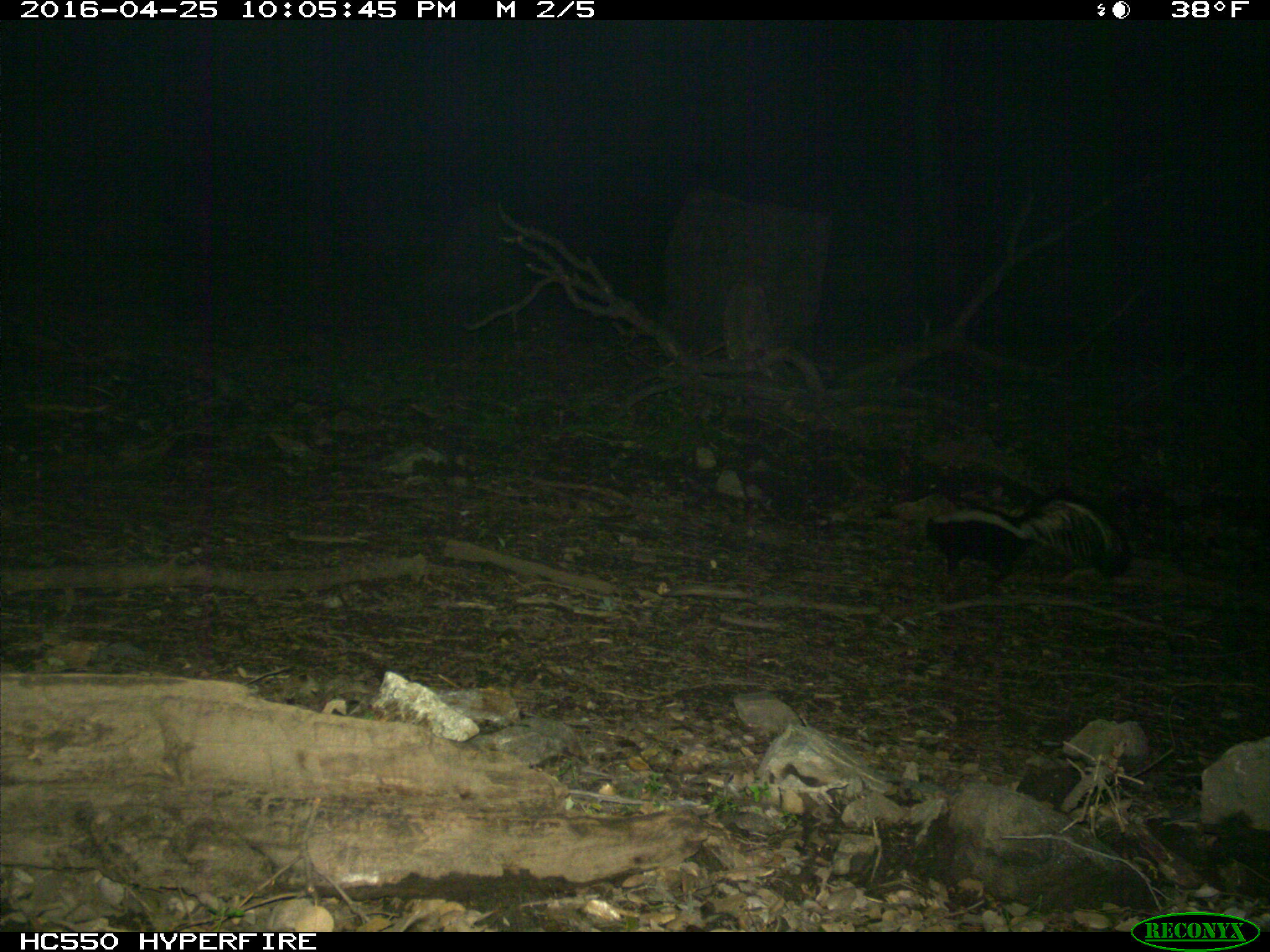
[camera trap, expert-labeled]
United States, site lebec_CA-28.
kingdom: Animalia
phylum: Chordata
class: Mammalia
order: Carnivora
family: Mephitidae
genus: Mephitis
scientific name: Mephitis mephitis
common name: striped skunk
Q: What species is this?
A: Mephitis mephitis (striped skunk).